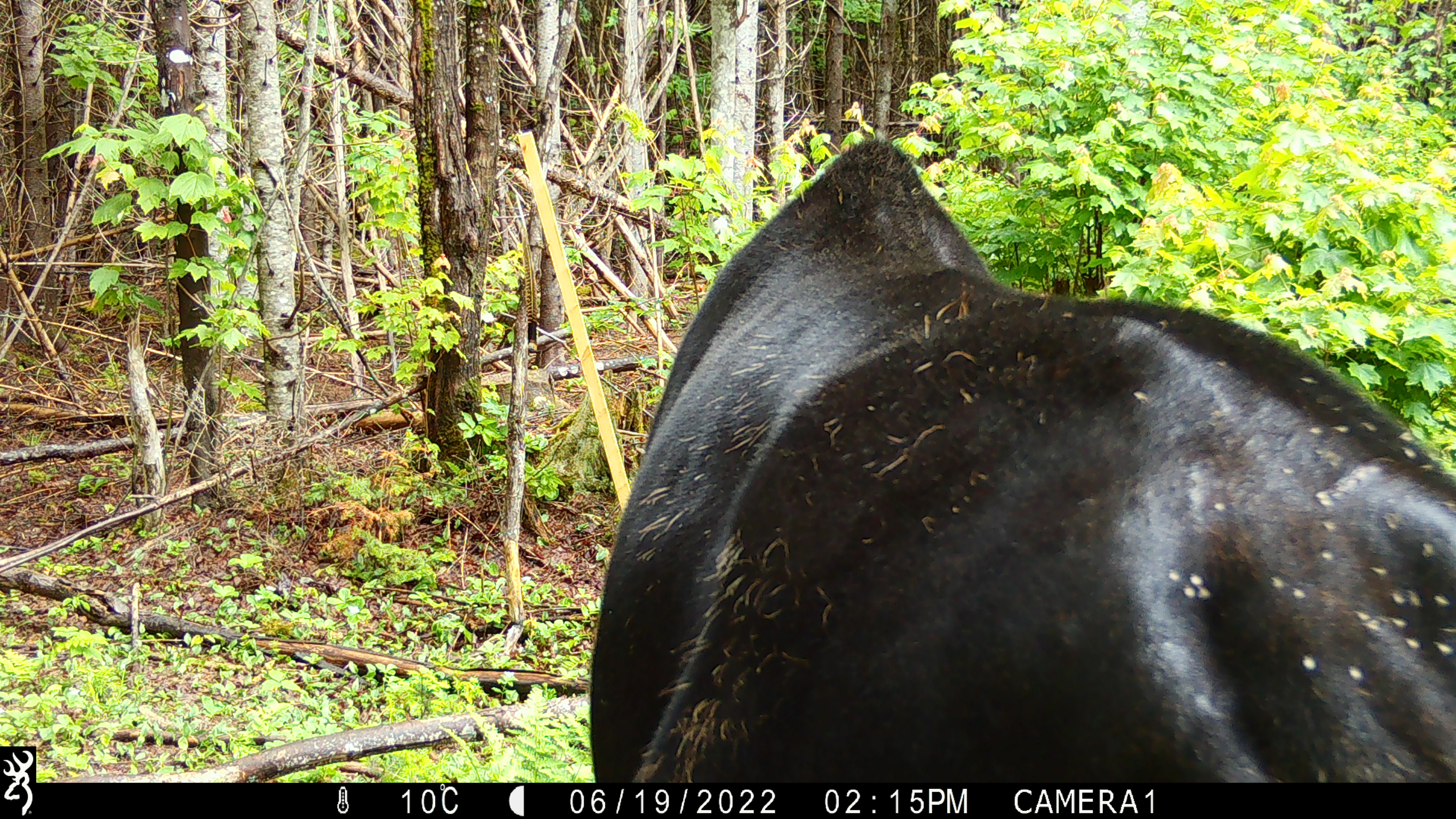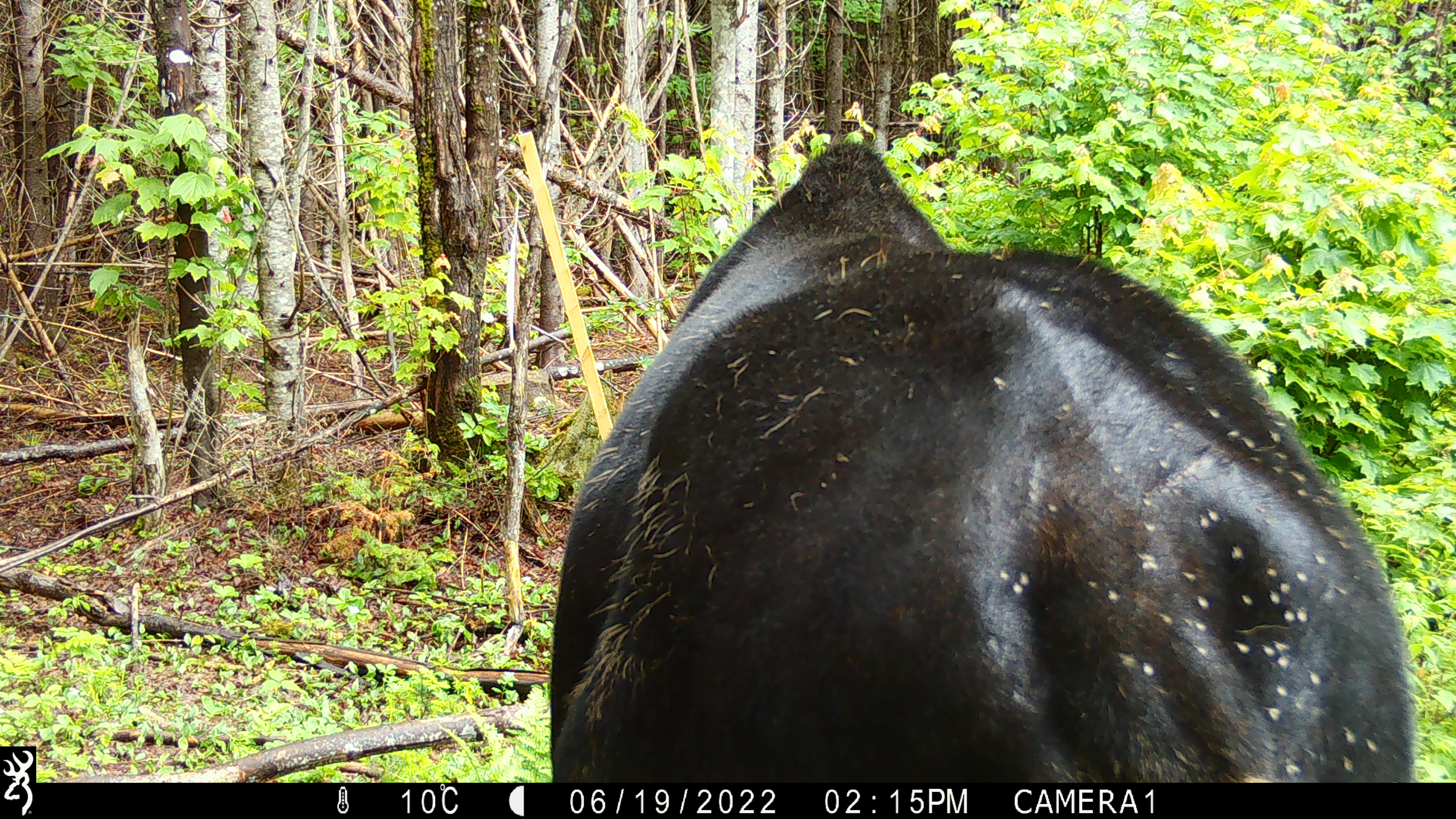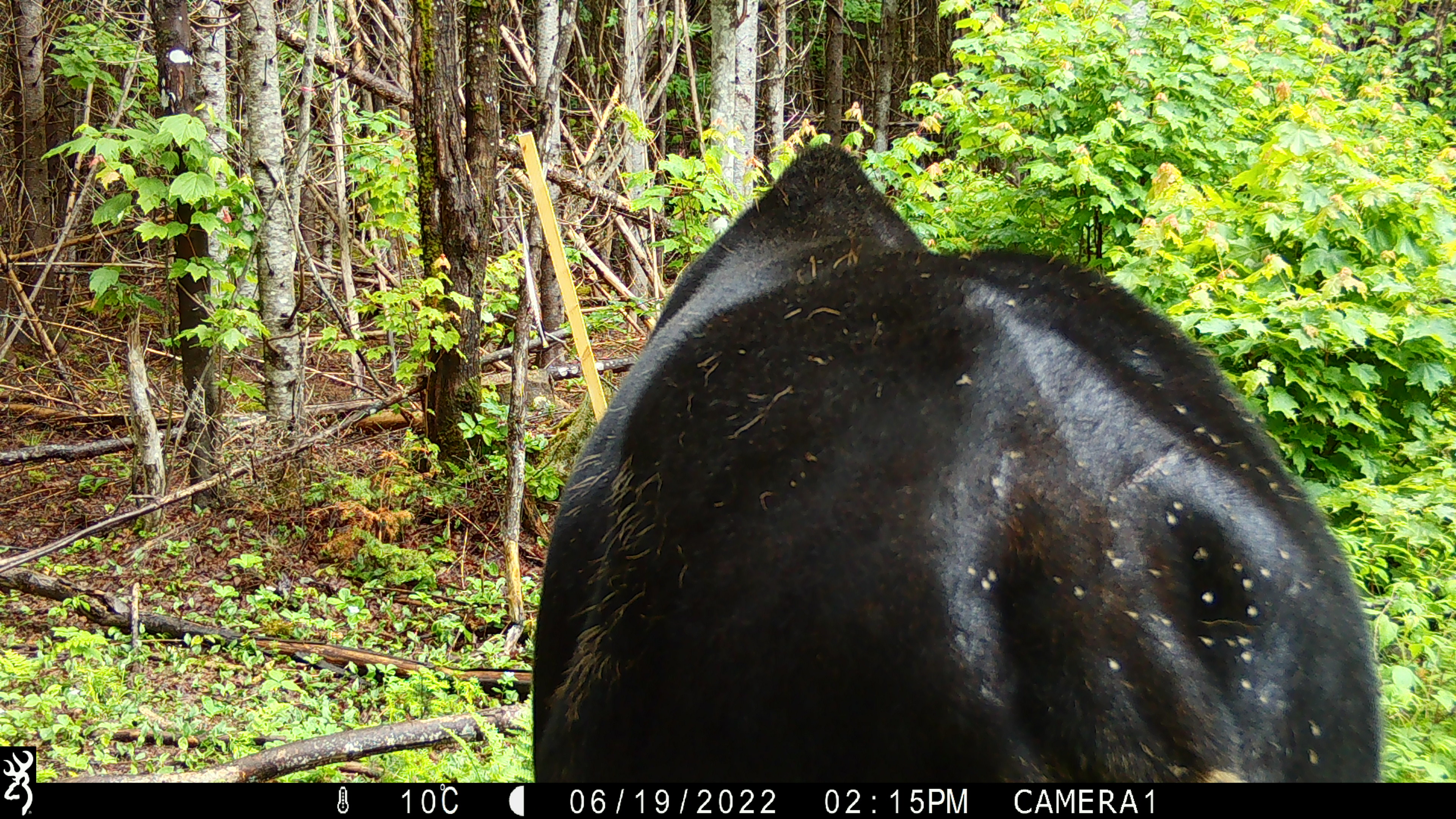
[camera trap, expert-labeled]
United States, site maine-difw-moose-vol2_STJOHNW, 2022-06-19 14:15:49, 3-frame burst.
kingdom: Animalia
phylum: Chordata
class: Mammalia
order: Artiodactyla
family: Cervidae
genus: Alces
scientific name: Alces alces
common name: moose